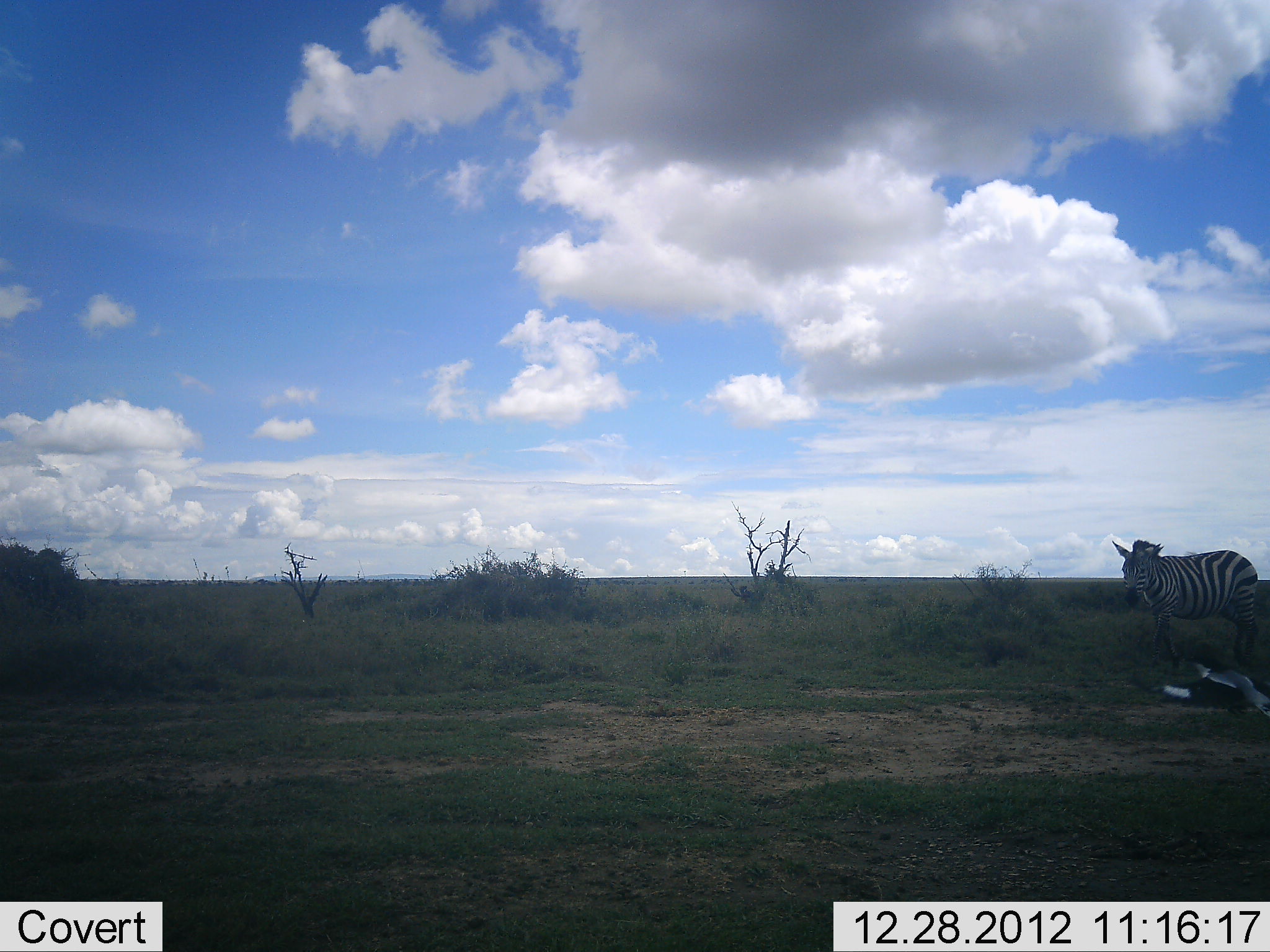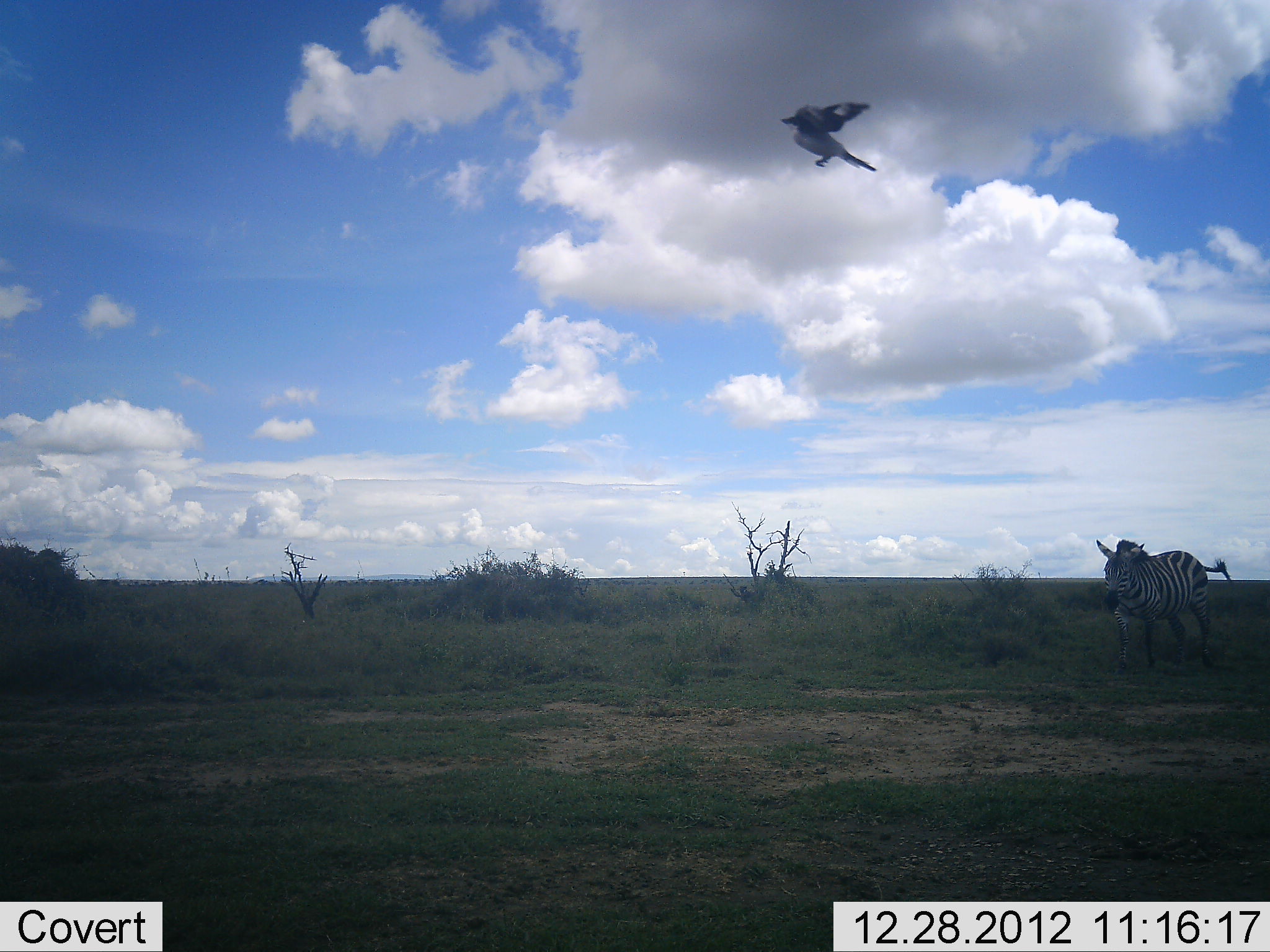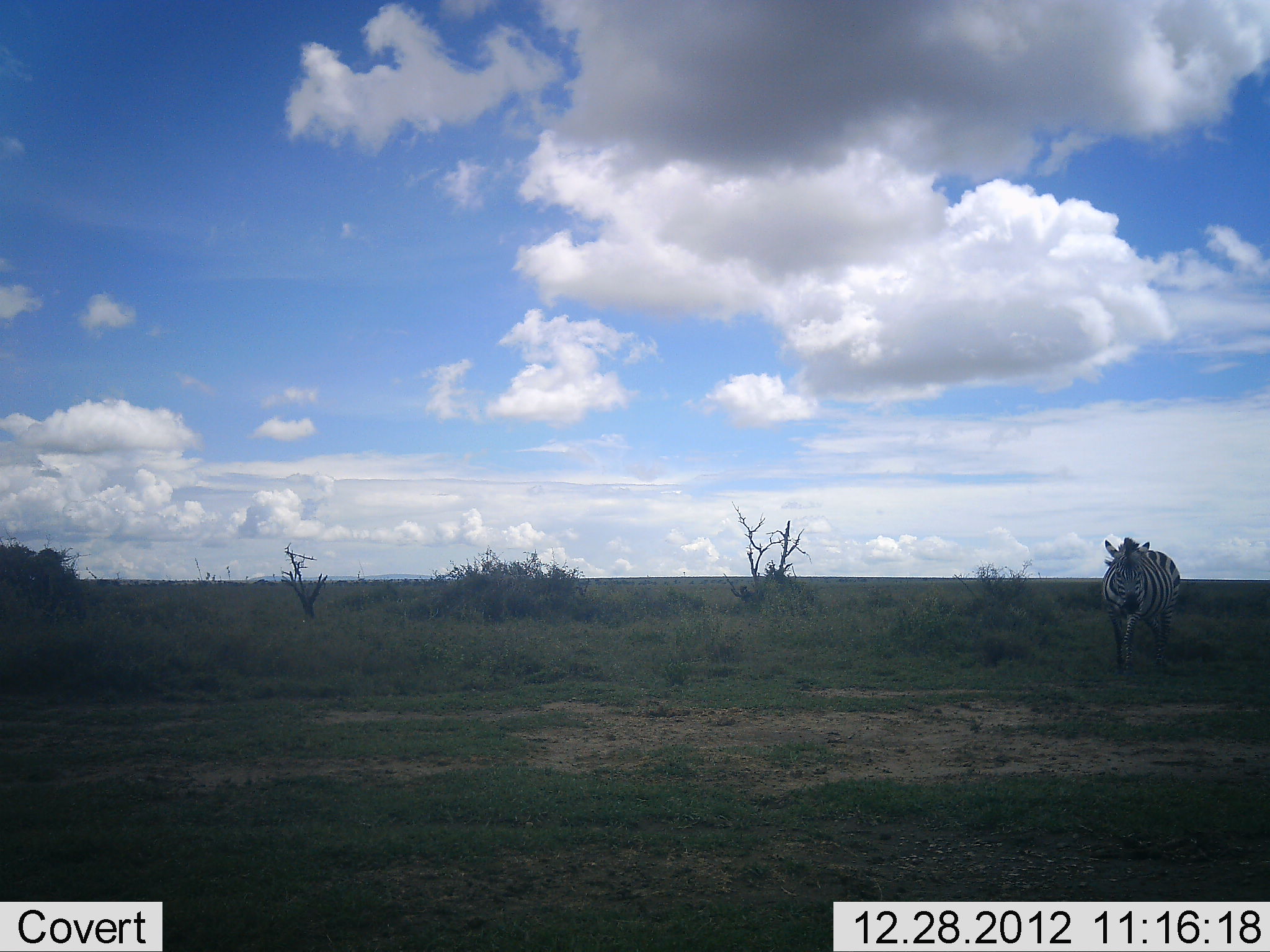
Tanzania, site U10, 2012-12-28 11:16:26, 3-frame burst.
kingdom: Animalia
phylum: Chordata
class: Aves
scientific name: Aves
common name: bird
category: otherbird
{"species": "otherbird (bird) (Aves)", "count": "1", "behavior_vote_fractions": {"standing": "0%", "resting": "10%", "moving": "100%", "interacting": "0%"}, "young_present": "0%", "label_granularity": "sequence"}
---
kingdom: Animalia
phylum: Chordata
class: Mammalia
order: Perissodactyla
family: Equidae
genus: Equus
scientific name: Equus quagga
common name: plains zebra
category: zebra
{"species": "zebra (plains zebra) (Equus quagga)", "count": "1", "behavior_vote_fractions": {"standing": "0%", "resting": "0%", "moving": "100%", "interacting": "0%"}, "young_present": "0%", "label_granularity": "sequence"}